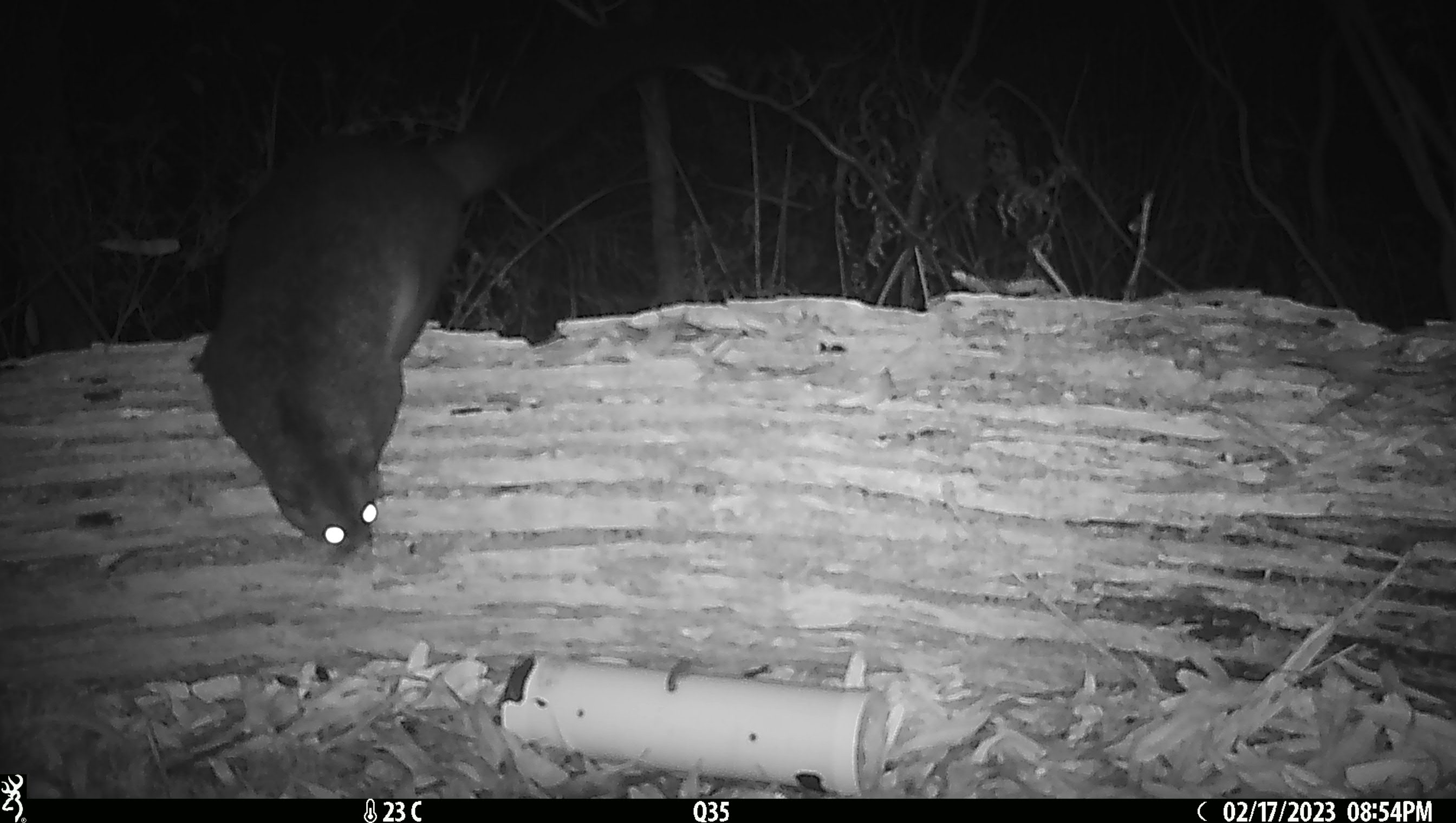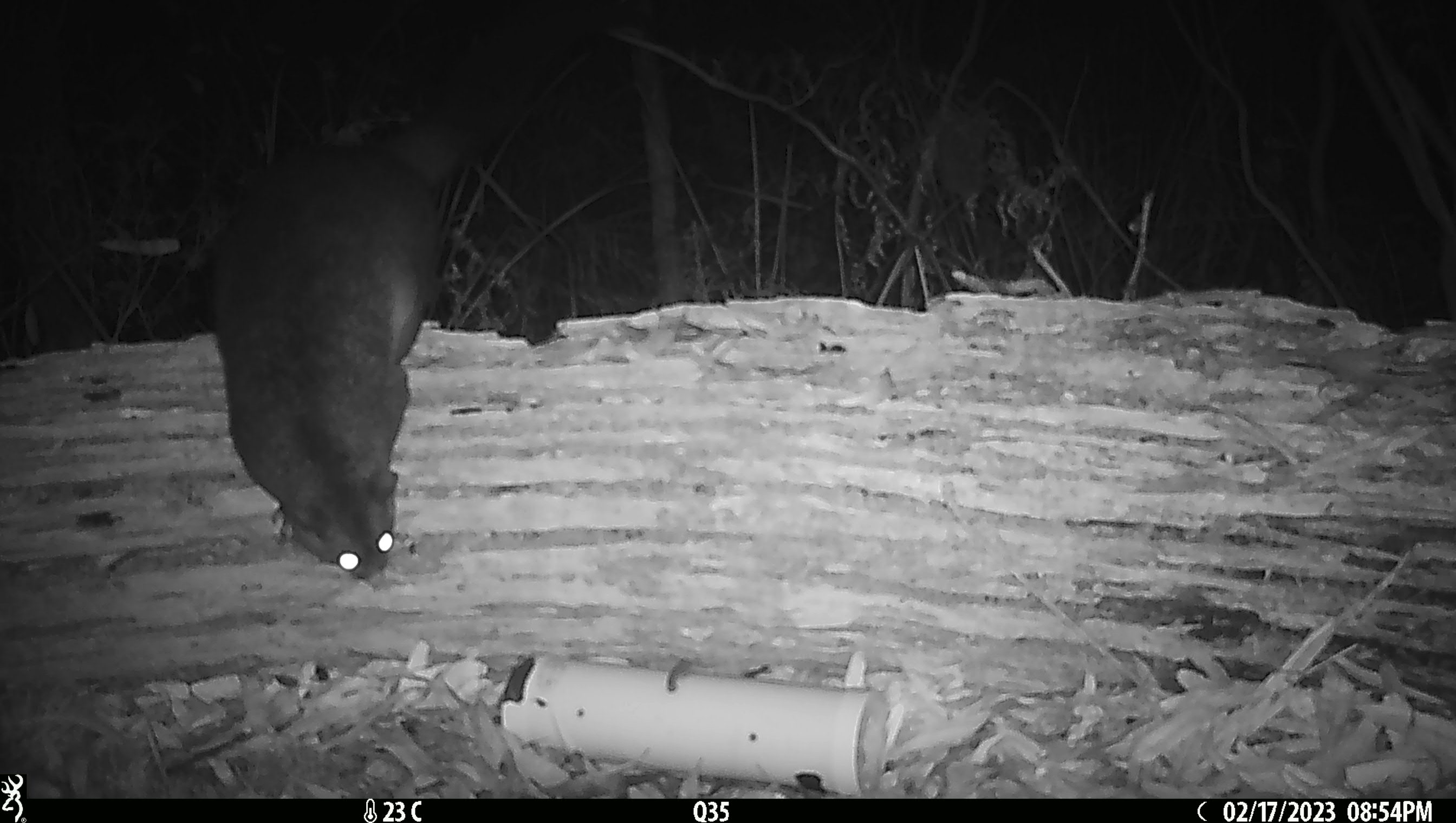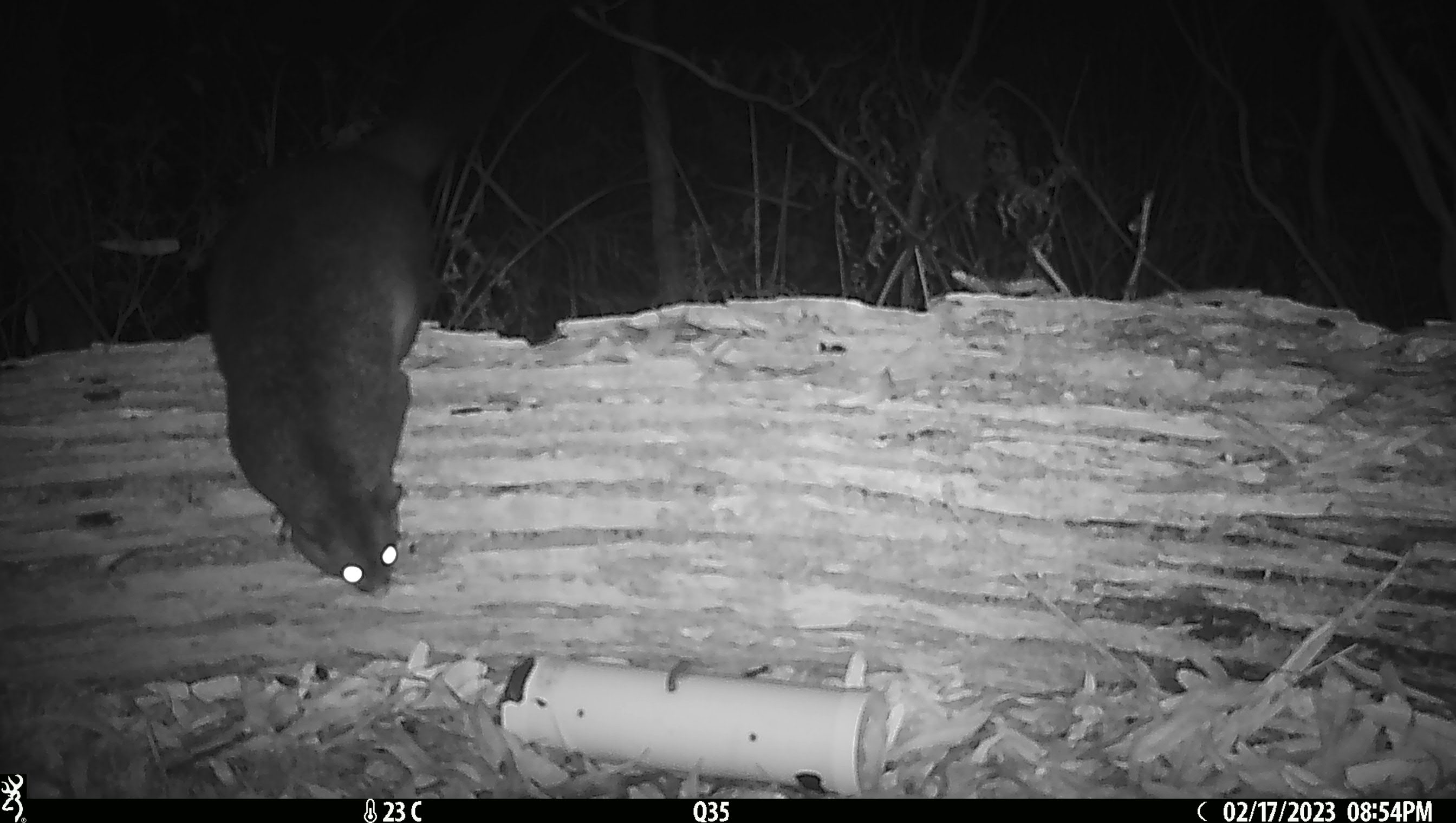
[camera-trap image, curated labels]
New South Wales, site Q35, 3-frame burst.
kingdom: Animalia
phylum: Chordata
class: Mammalia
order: Diprotodontia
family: Phalangeridae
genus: Trichosurus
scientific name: Trichosurus vulpecula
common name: common brushtail possum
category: possum